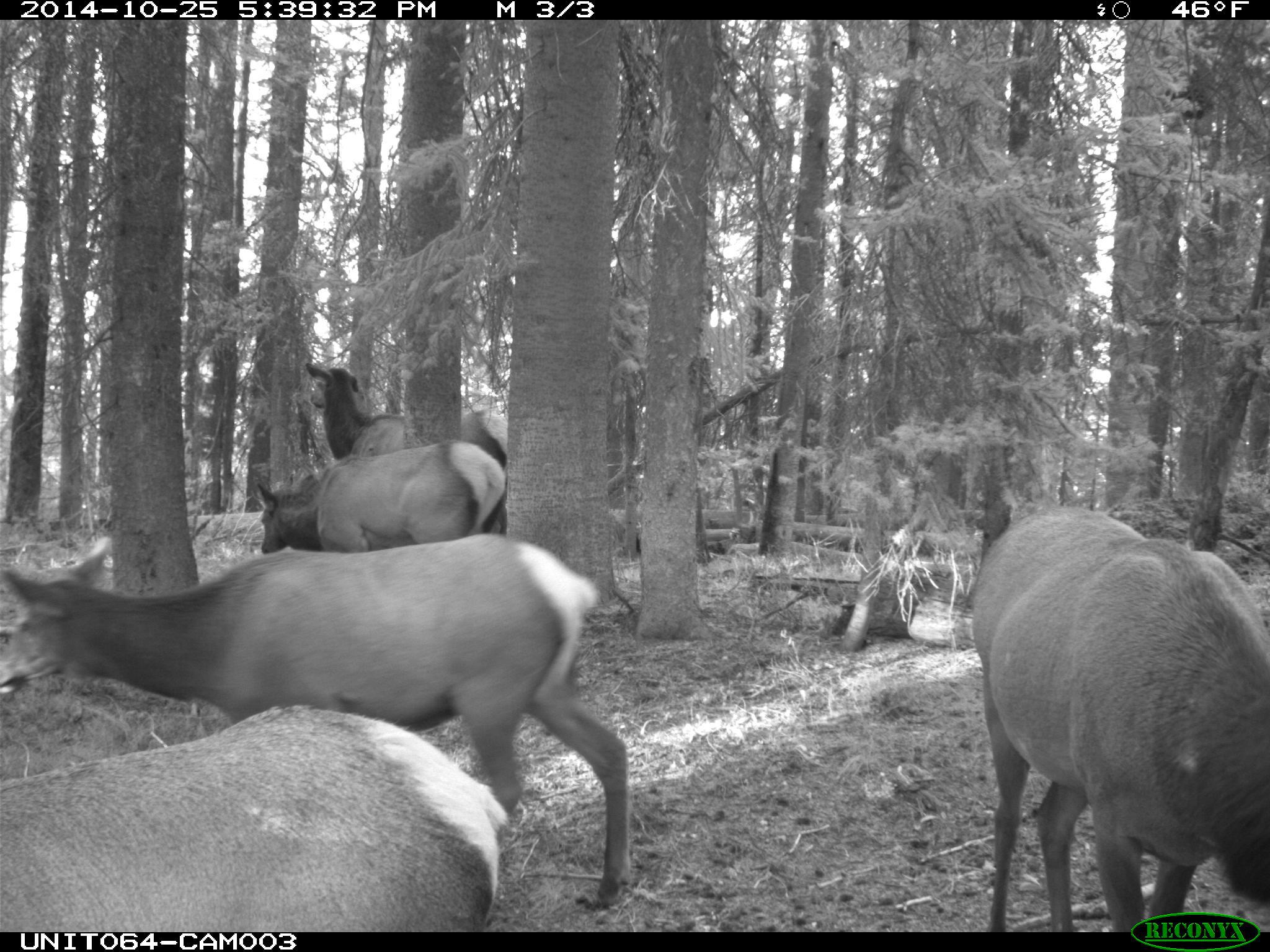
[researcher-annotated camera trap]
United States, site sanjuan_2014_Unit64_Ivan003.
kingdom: Animalia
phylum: Chordata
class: Mammalia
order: Artiodactyla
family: Cervidae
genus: Cervus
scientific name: Cervus elaphus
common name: red deer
Cervus elaphus (red deer).